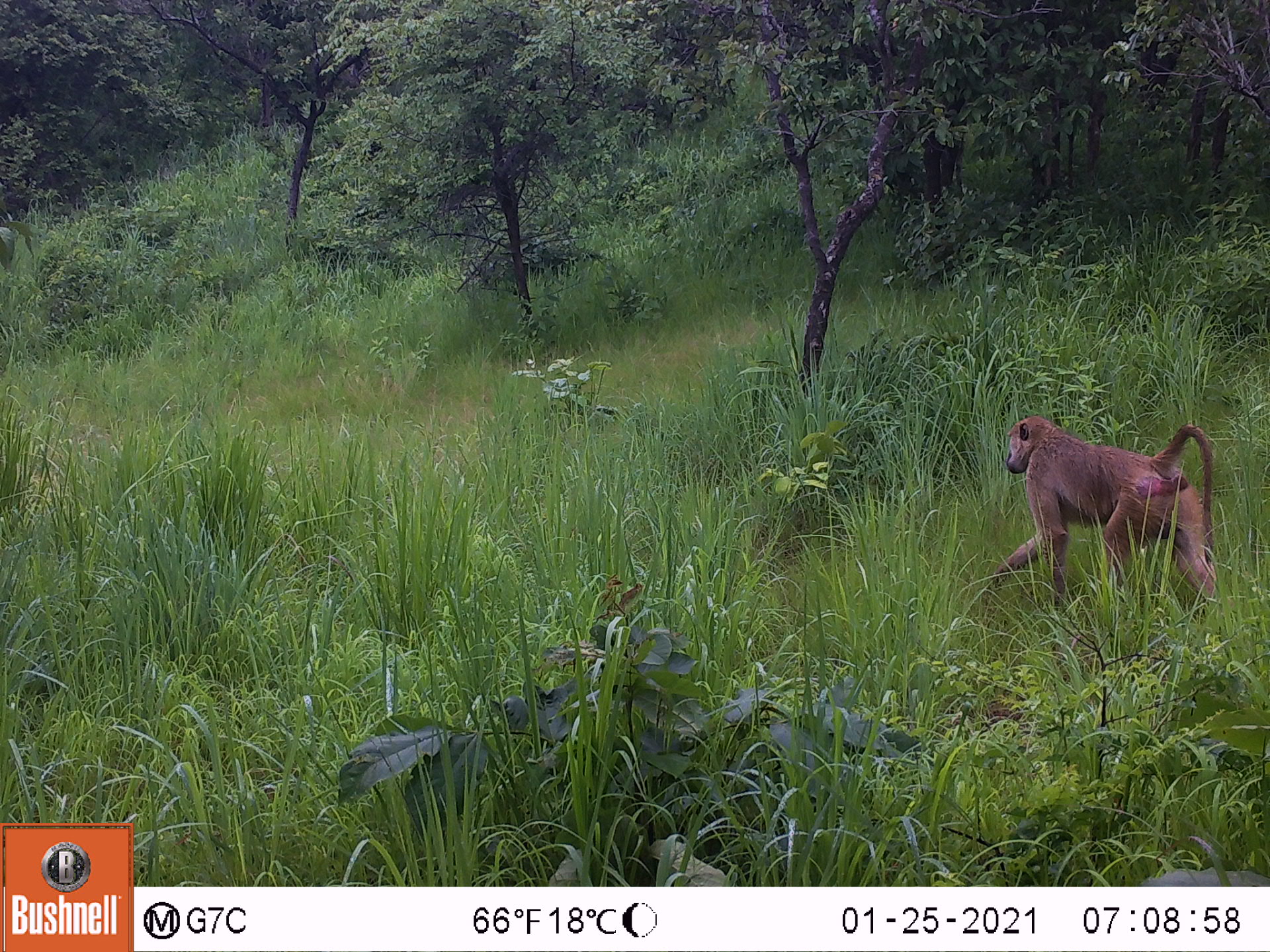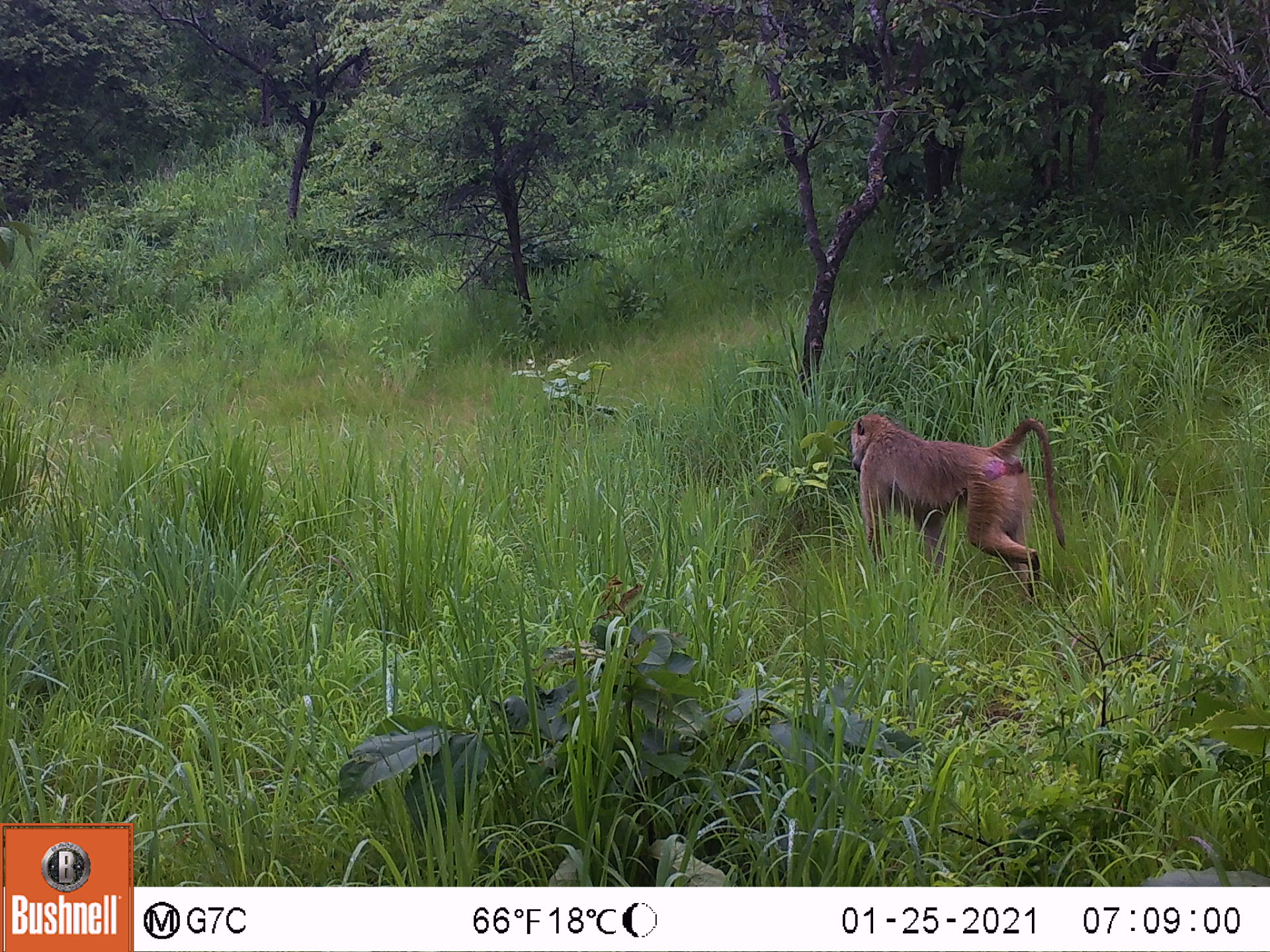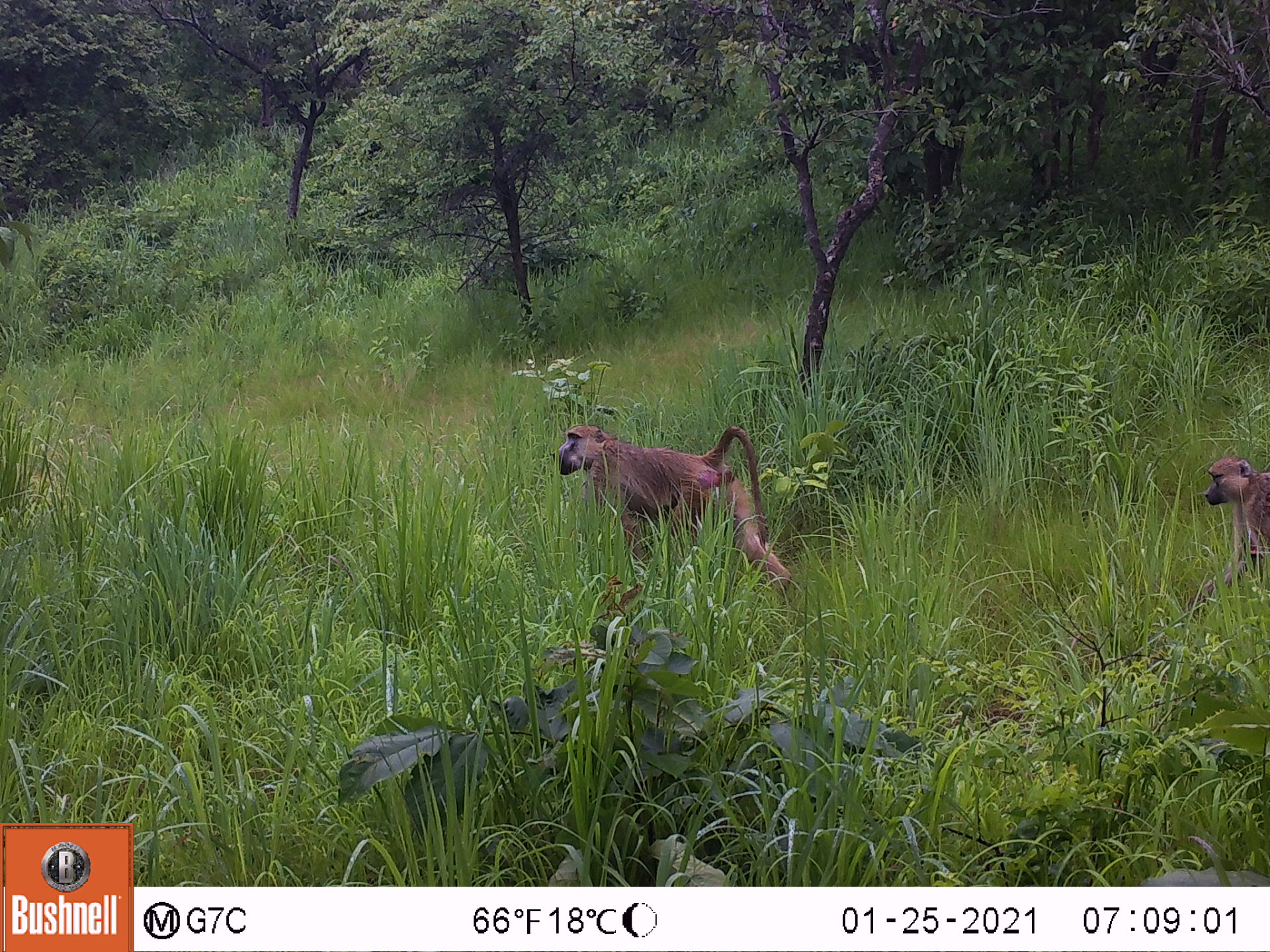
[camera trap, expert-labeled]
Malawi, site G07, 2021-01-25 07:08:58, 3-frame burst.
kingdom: Animalia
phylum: Chordata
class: Mammalia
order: Primates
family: Cercopithecidae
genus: Papio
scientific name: Papio cynocephalus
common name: yellow baboon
Yellow baboon (Papio cynocephalus), count 1.